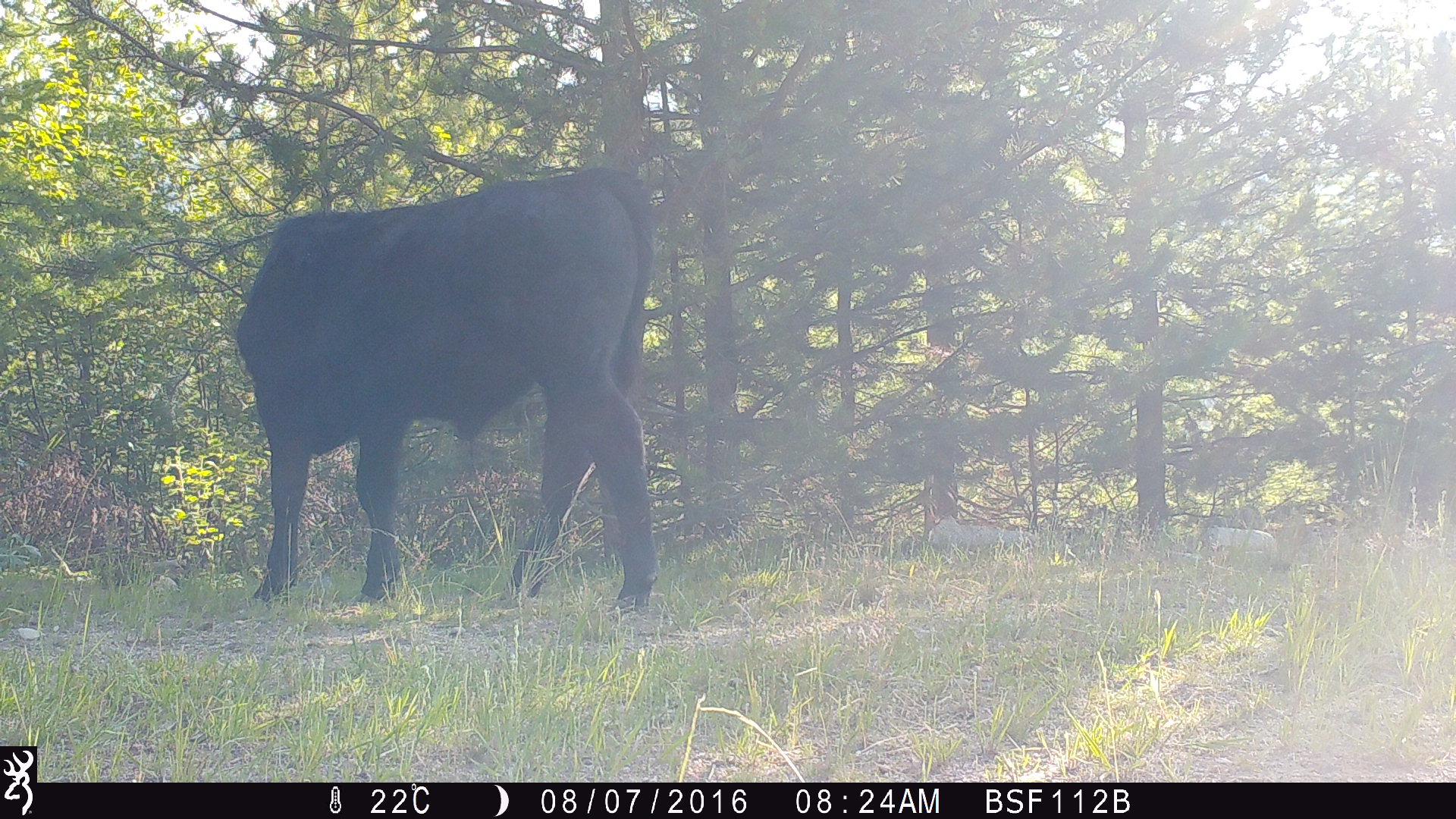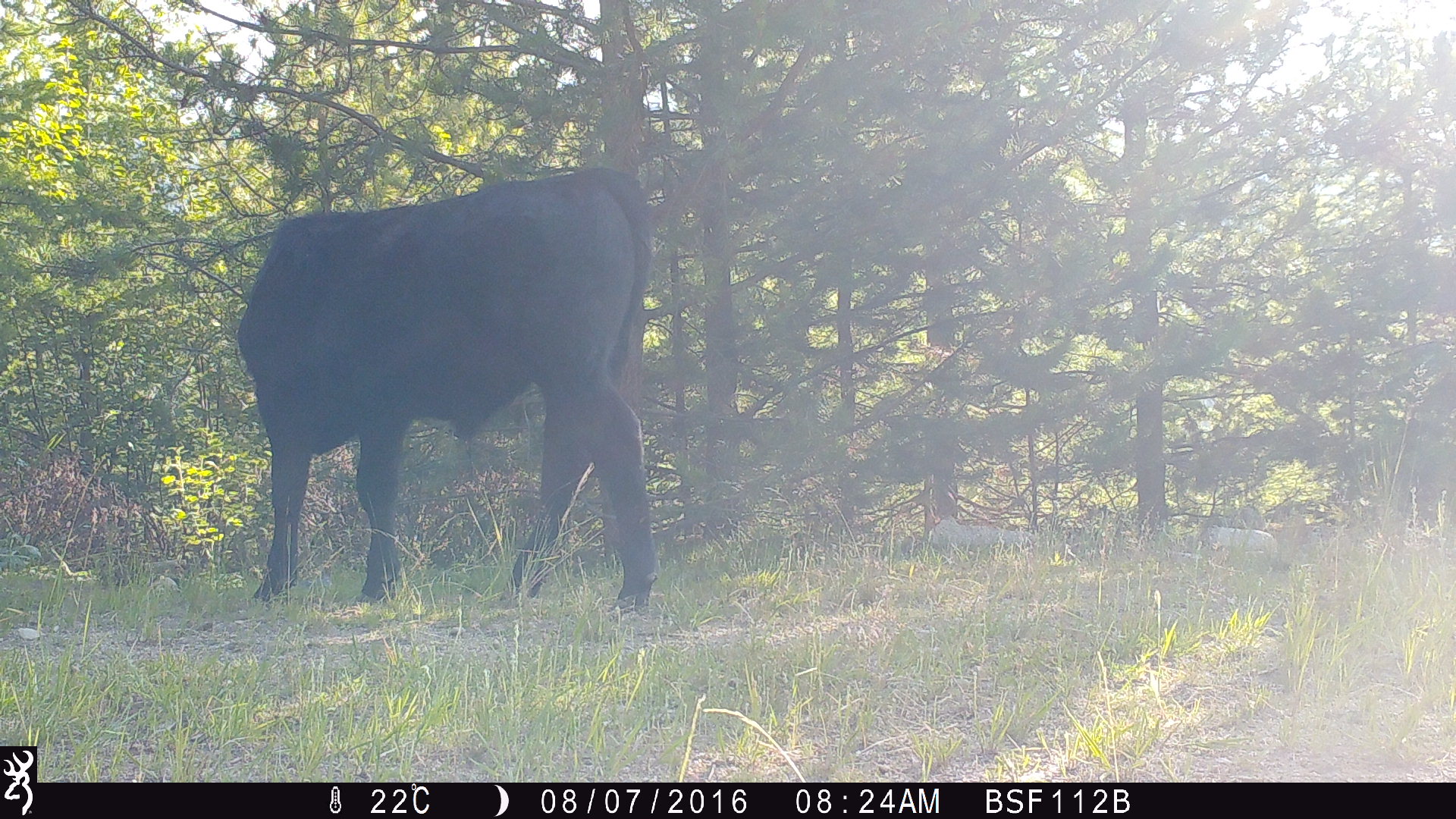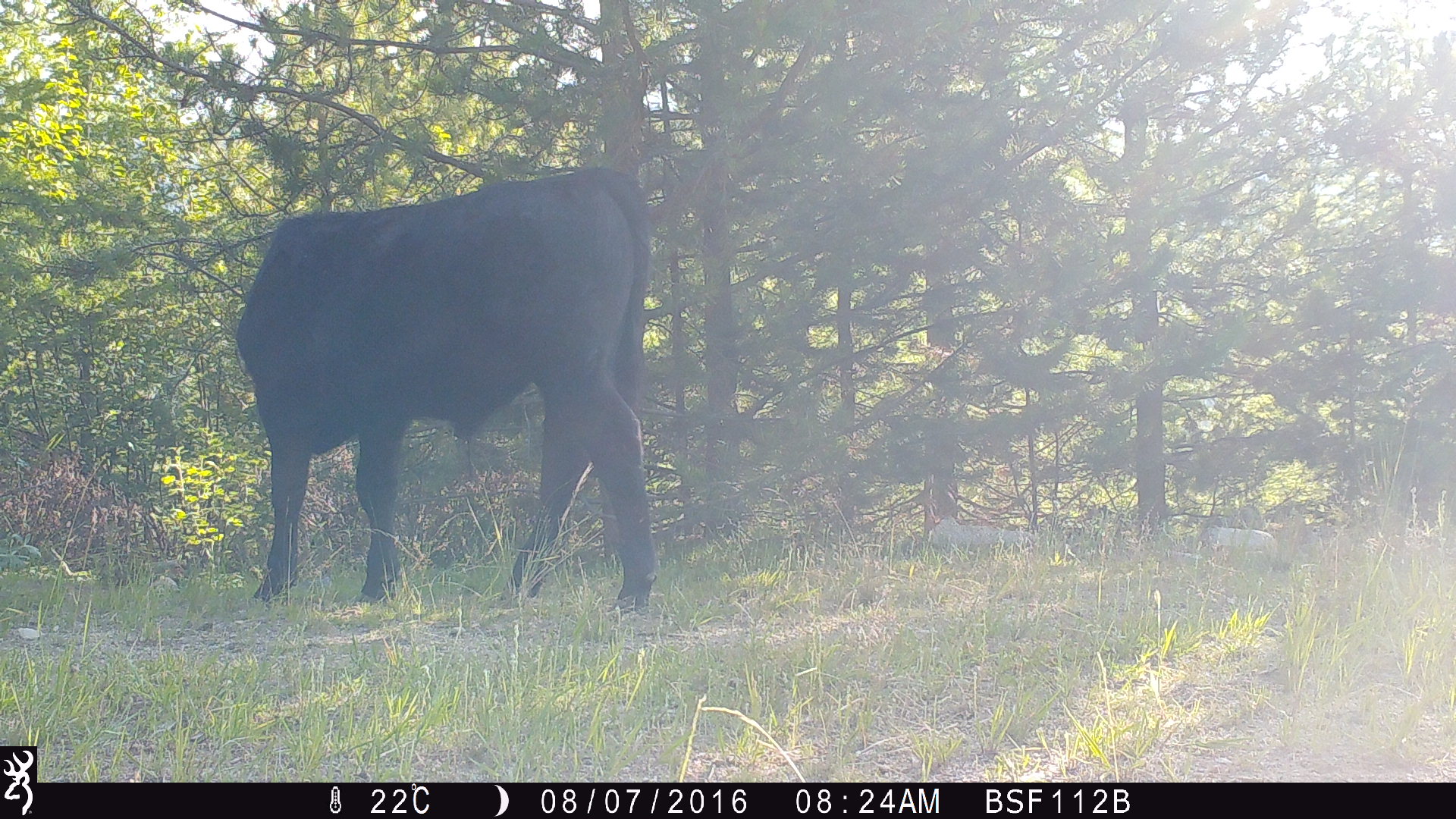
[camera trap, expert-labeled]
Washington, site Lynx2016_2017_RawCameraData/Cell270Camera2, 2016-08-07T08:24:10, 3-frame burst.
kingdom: Animalia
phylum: Chordata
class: Mammalia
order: Artiodactyla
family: Bovidae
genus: Bos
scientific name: Bos taurus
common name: domestic cattle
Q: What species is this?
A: Domestic cattle (Bos taurus).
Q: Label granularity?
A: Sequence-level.